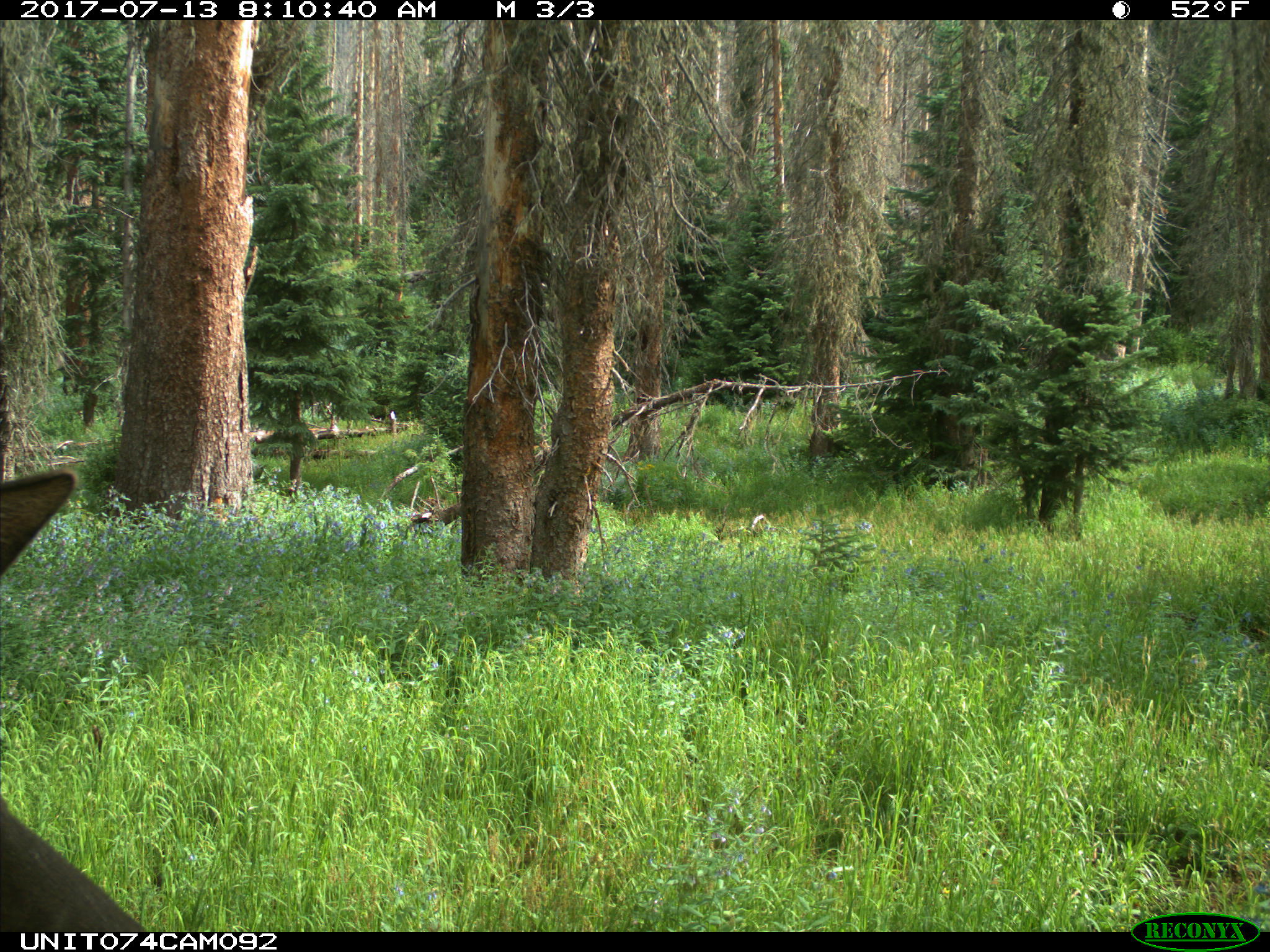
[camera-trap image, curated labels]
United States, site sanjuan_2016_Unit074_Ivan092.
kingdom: Animalia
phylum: Chordata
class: Mammalia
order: Artiodactyla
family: Cervidae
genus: Cervus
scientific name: Cervus elaphus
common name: red deer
Cervus elaphus (red deer).